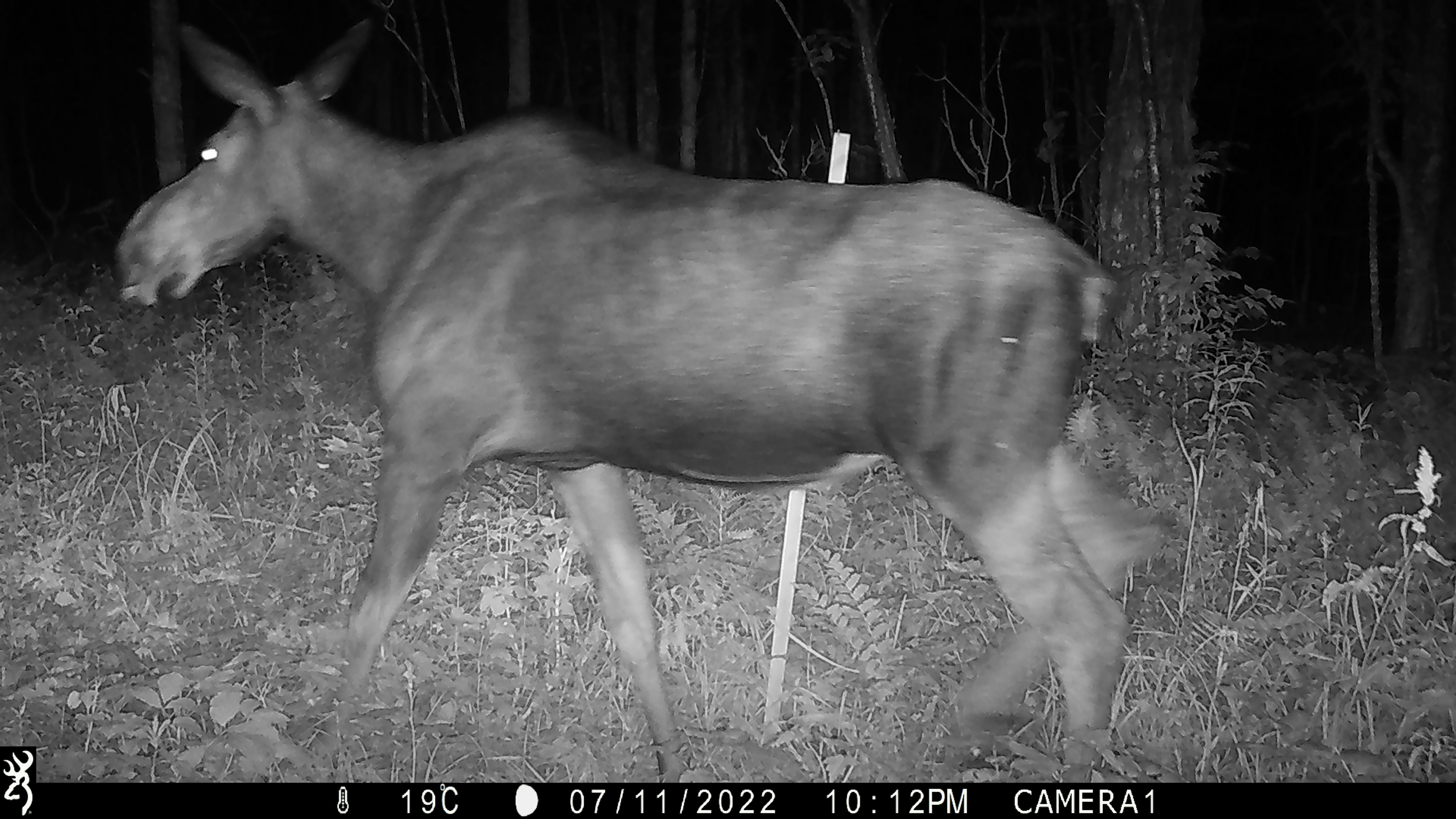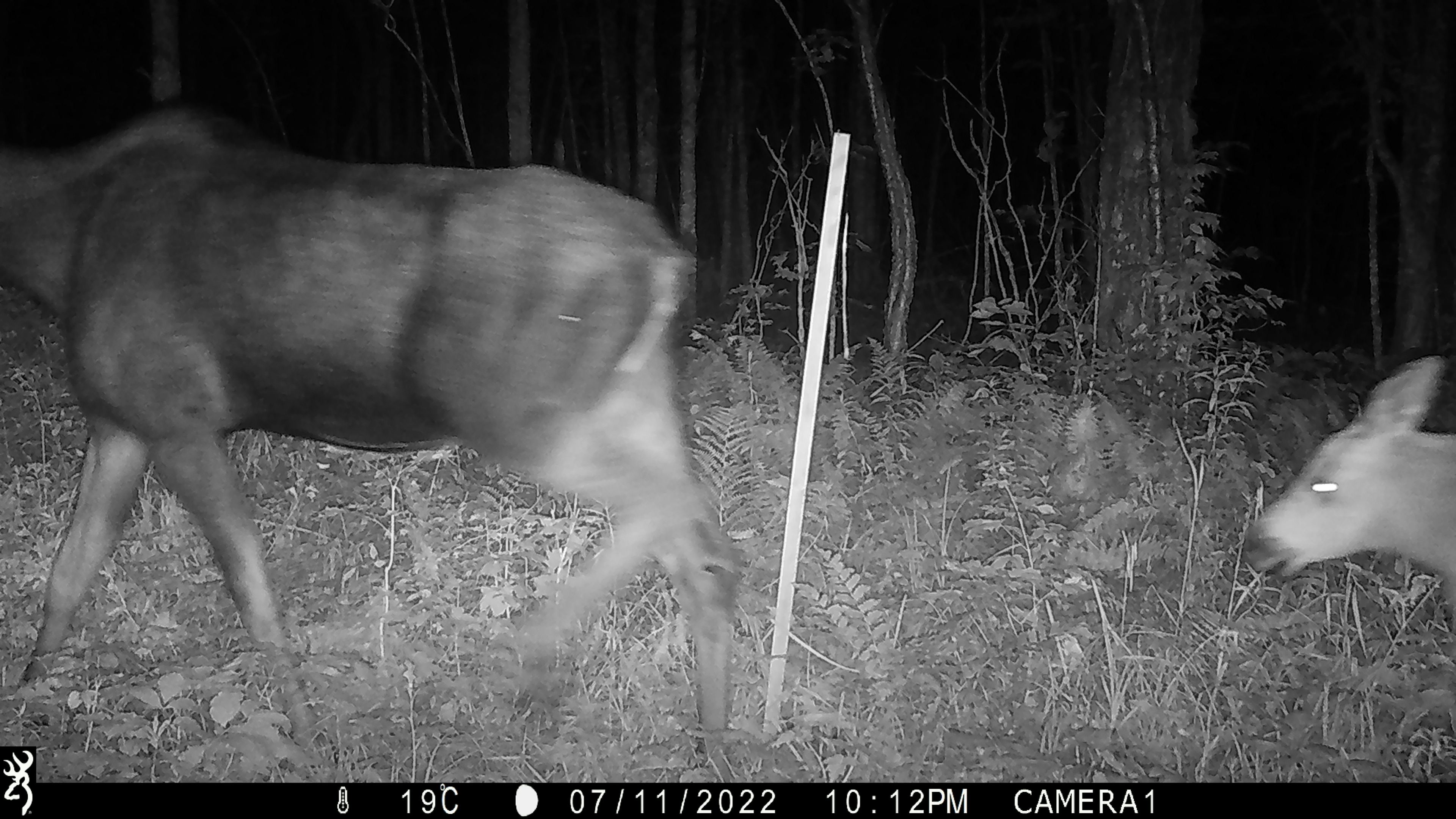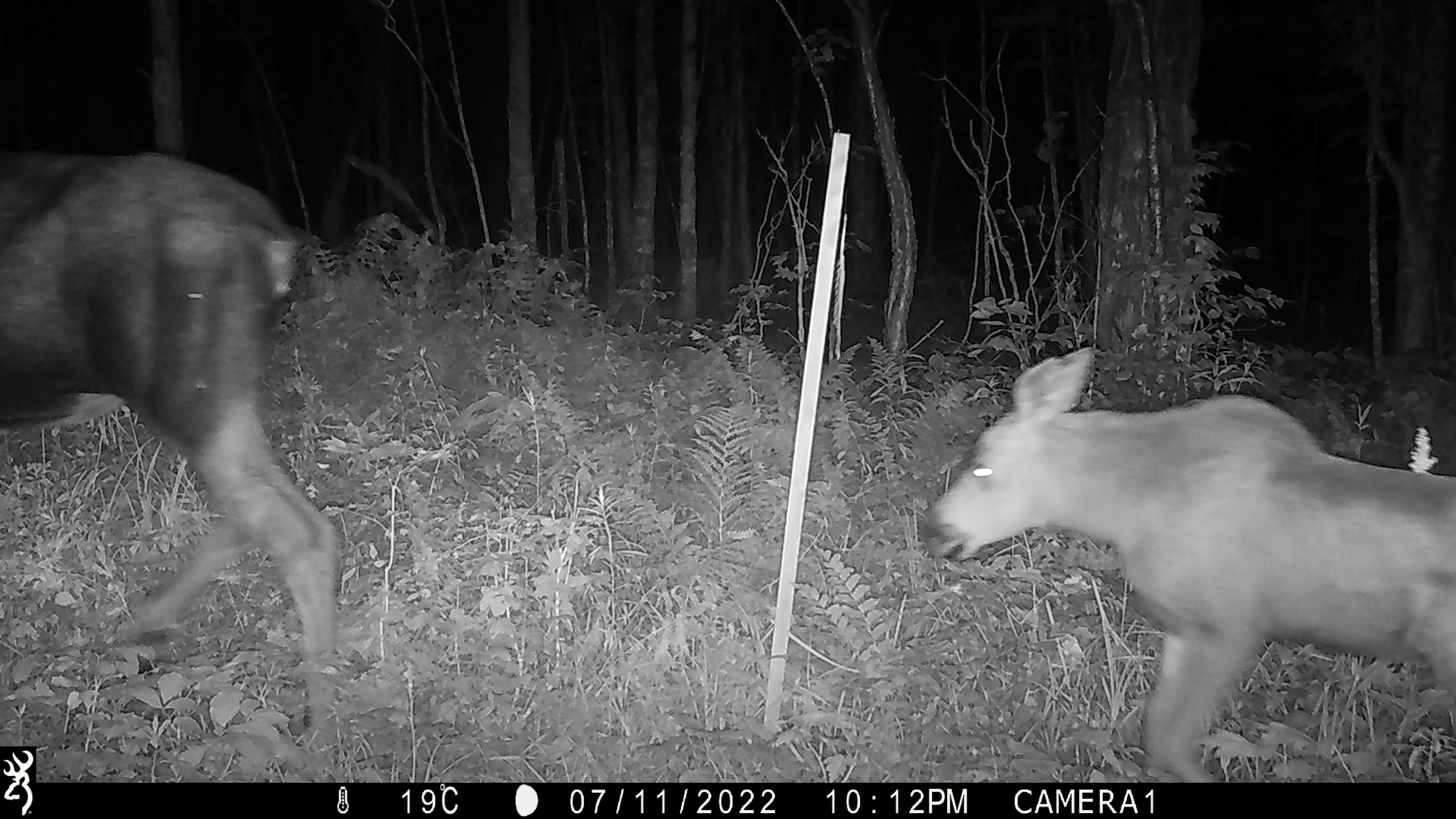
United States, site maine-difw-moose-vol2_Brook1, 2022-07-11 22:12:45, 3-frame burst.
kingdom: Animalia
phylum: Chordata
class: Mammalia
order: Artiodactyla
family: Cervidae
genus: Alces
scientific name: Alces alces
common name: moose